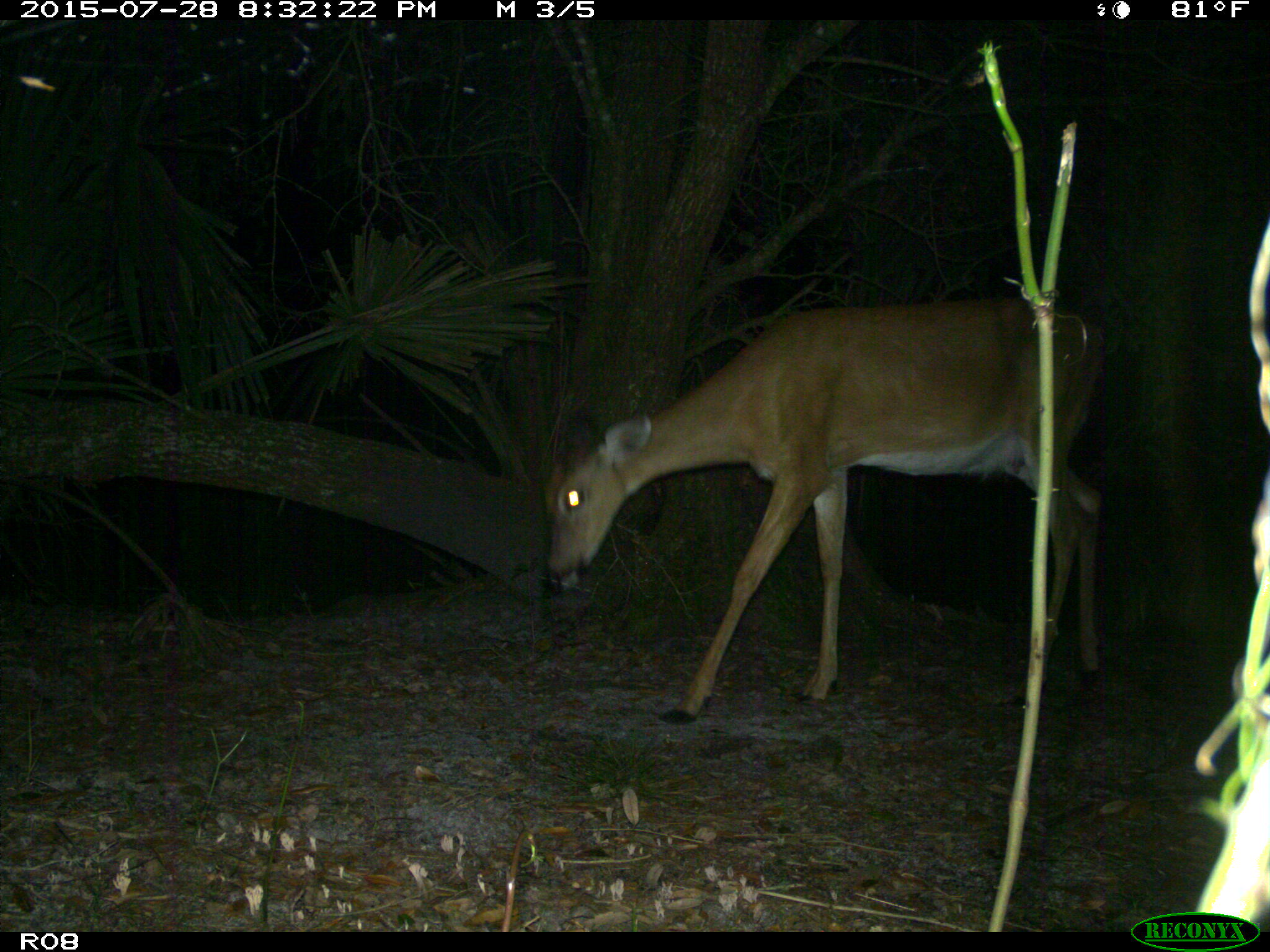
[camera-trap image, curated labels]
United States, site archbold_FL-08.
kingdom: Animalia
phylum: Chordata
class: Mammalia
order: Artiodactyla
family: Cervidae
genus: Odocoileus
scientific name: Odocoileus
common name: deer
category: unidentified deer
Unidentified deer (deer) (Odocoileus).